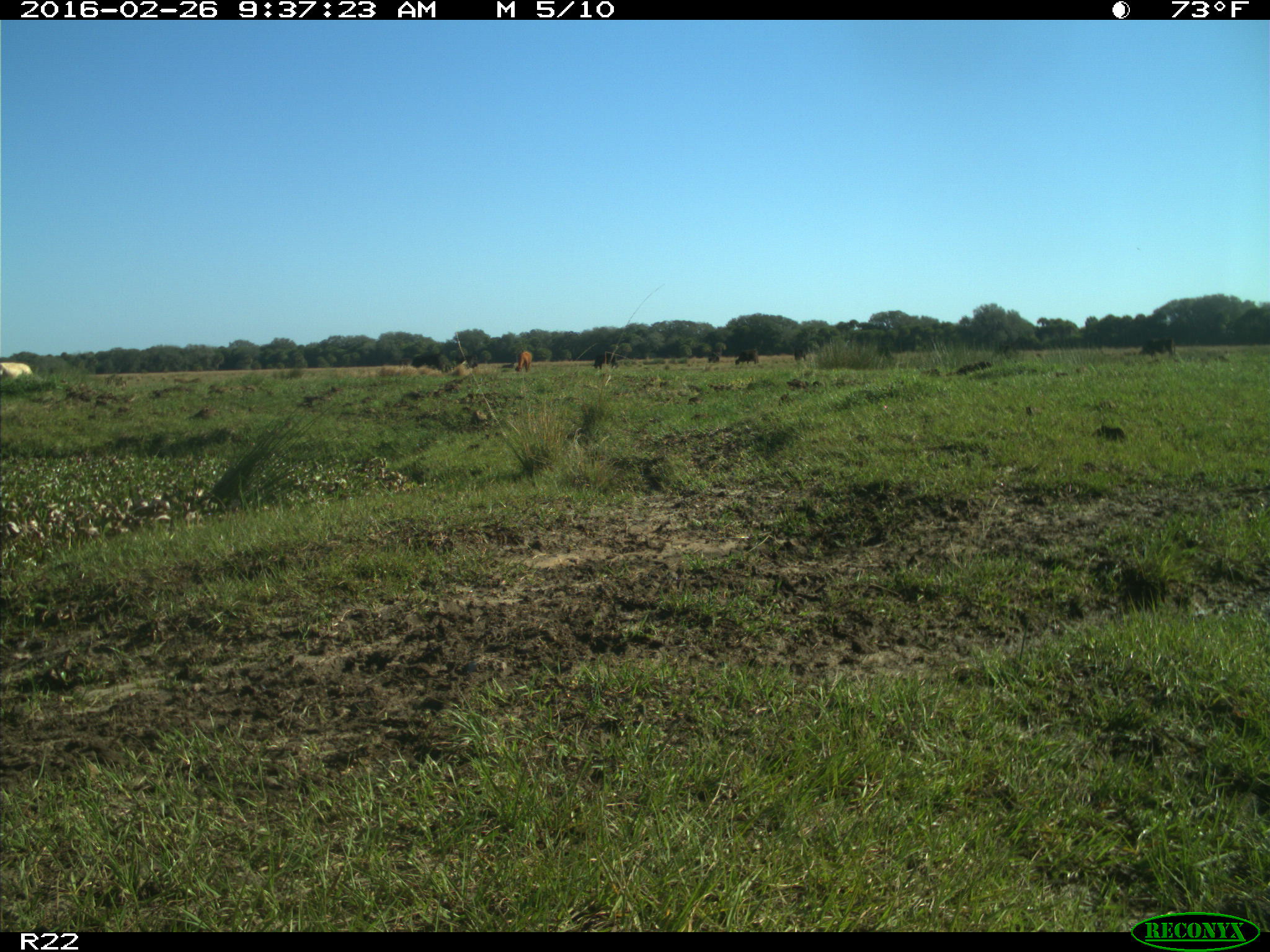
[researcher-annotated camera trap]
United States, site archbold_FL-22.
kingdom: Animalia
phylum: Chordata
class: Mammalia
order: Artiodactyla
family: Bovidae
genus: Bos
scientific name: Bos taurus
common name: domestic cow